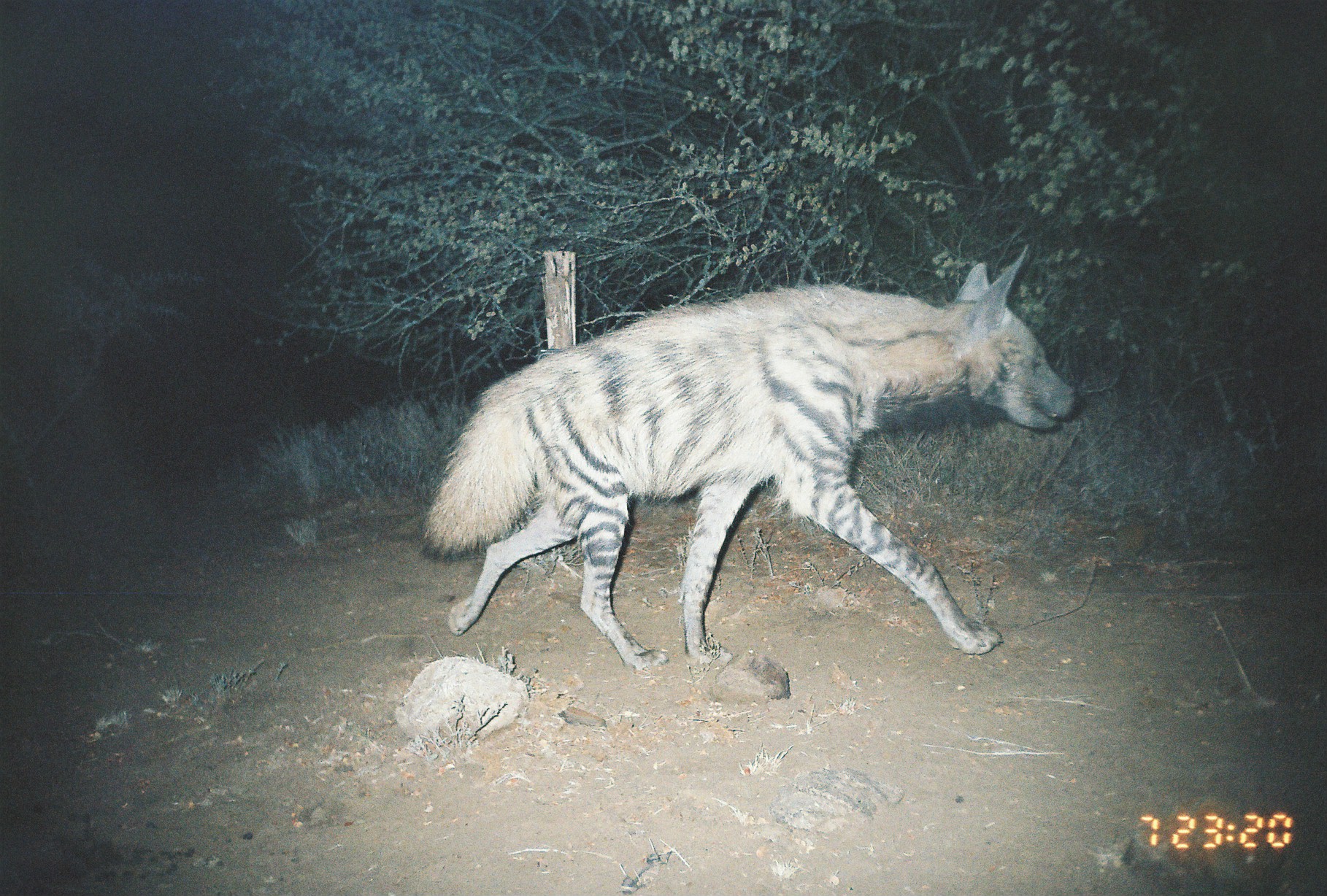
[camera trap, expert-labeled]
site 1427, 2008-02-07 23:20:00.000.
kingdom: Animalia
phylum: Chordata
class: Mammalia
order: Carnivora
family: Hyaenidae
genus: Hyaena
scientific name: Hyaena hyaena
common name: striped hyena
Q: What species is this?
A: Hyaena hyaena (striped hyena).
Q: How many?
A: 1.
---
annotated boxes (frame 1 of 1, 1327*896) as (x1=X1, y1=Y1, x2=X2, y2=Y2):
hyaena hyaena: (x1=421, y1=244, x2=1081, y2=672)